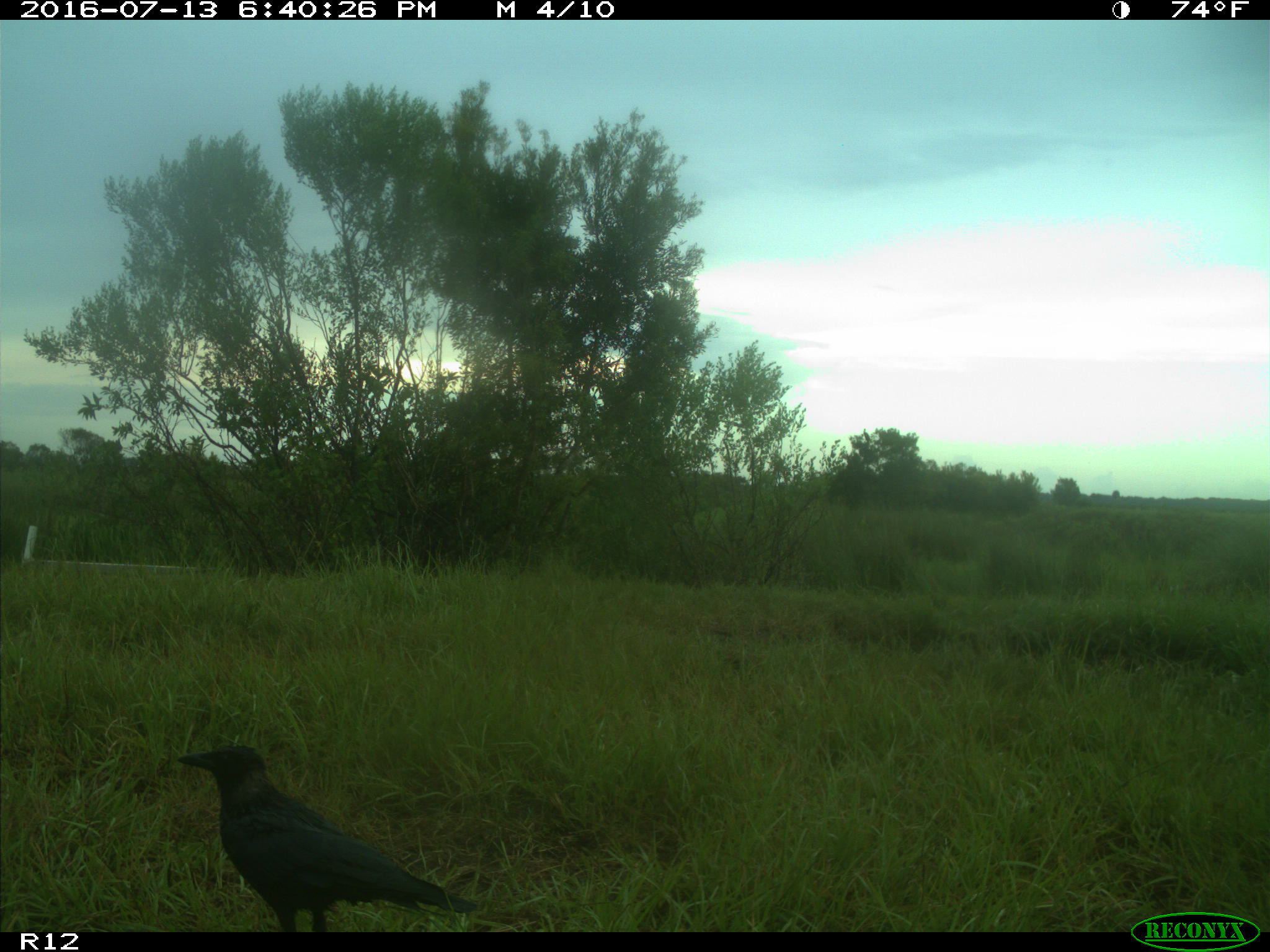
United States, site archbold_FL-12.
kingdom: Animalia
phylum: Chordata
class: Aves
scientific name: Aves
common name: birds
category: unidentified bird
Unidentified bird (birds) (Aves).